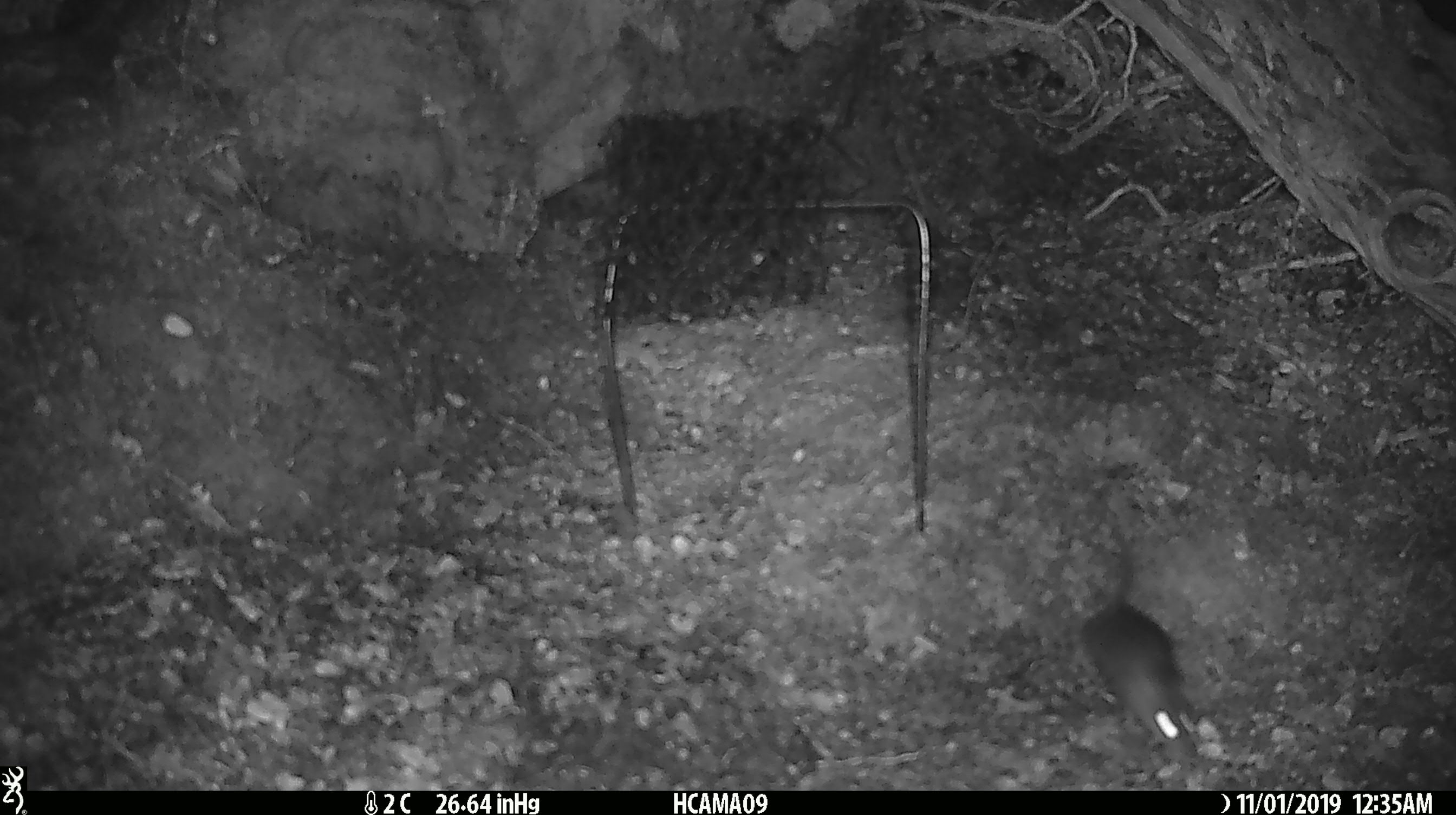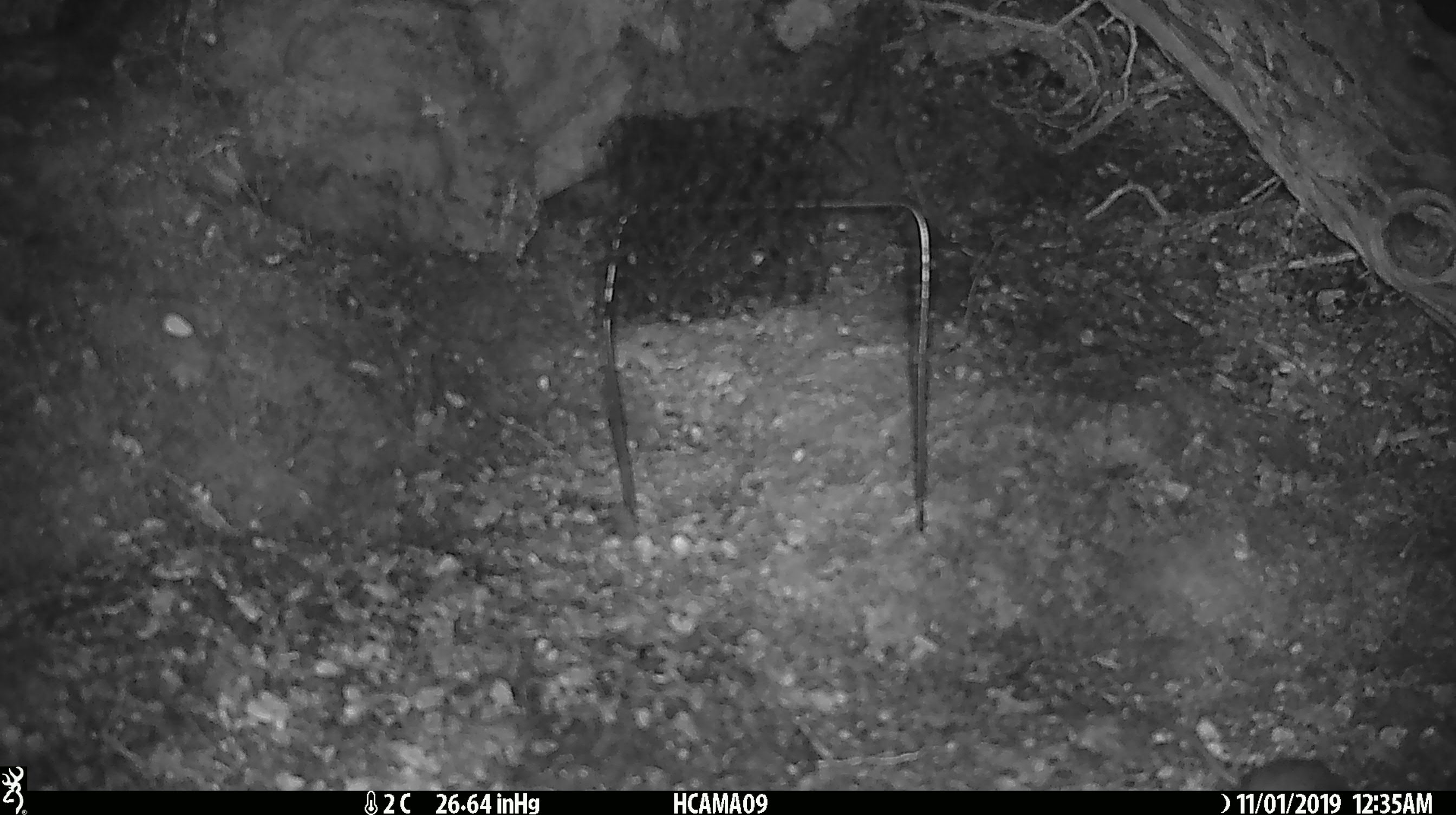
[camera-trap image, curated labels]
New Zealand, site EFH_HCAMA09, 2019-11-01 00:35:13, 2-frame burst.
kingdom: Animalia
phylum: Chordata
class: Mammalia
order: Rodentia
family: Muridae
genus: Mus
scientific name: Mus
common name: mouse